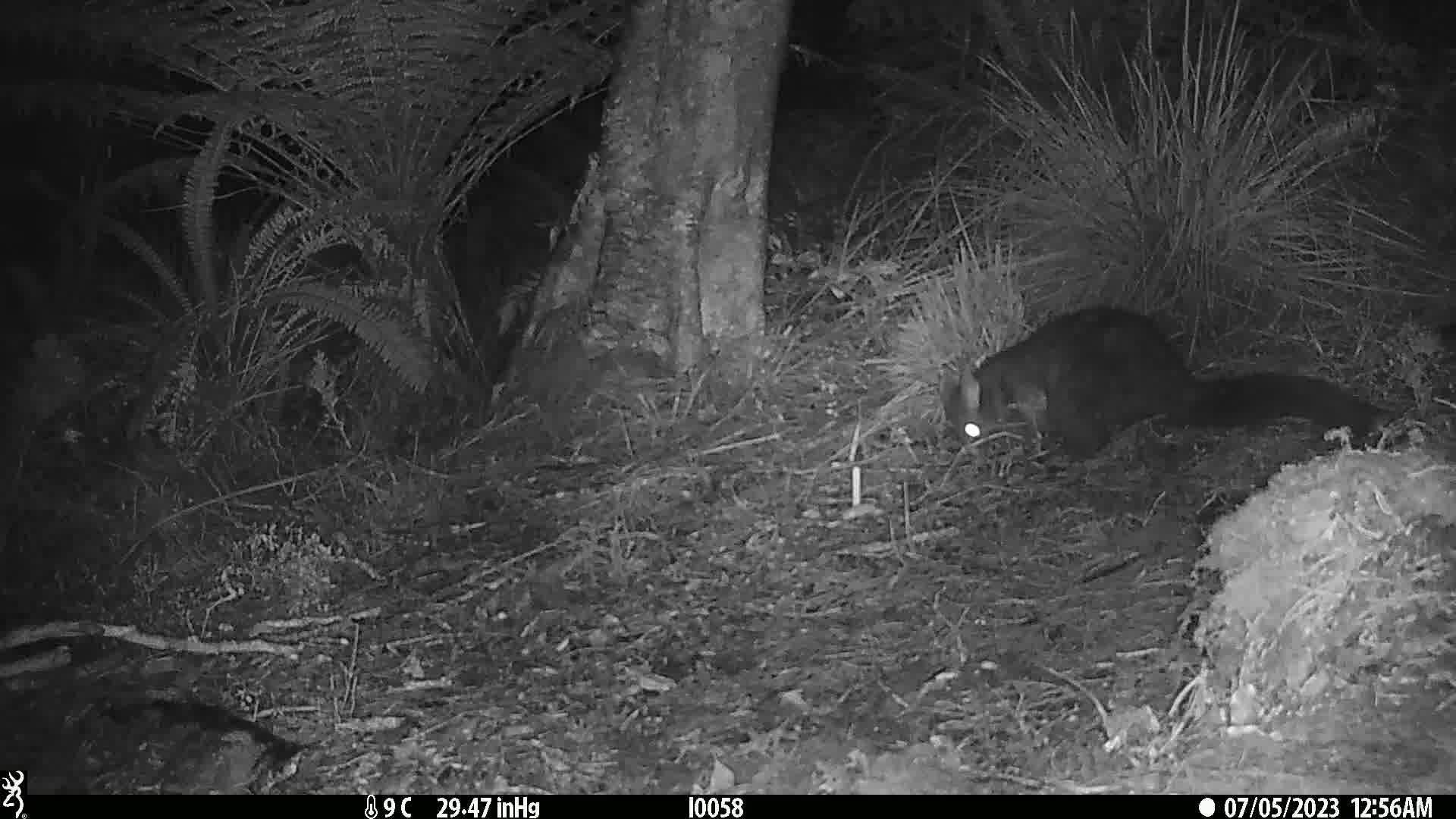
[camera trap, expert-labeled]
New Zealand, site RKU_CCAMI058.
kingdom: Animalia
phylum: Chordata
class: Mammalia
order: Diprotodontia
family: Phalangeridae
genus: Trichosurus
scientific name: Trichosurus vulpecula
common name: common brushtail possum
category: possum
Possum (common brushtail possum) (Trichosurus vulpecula).